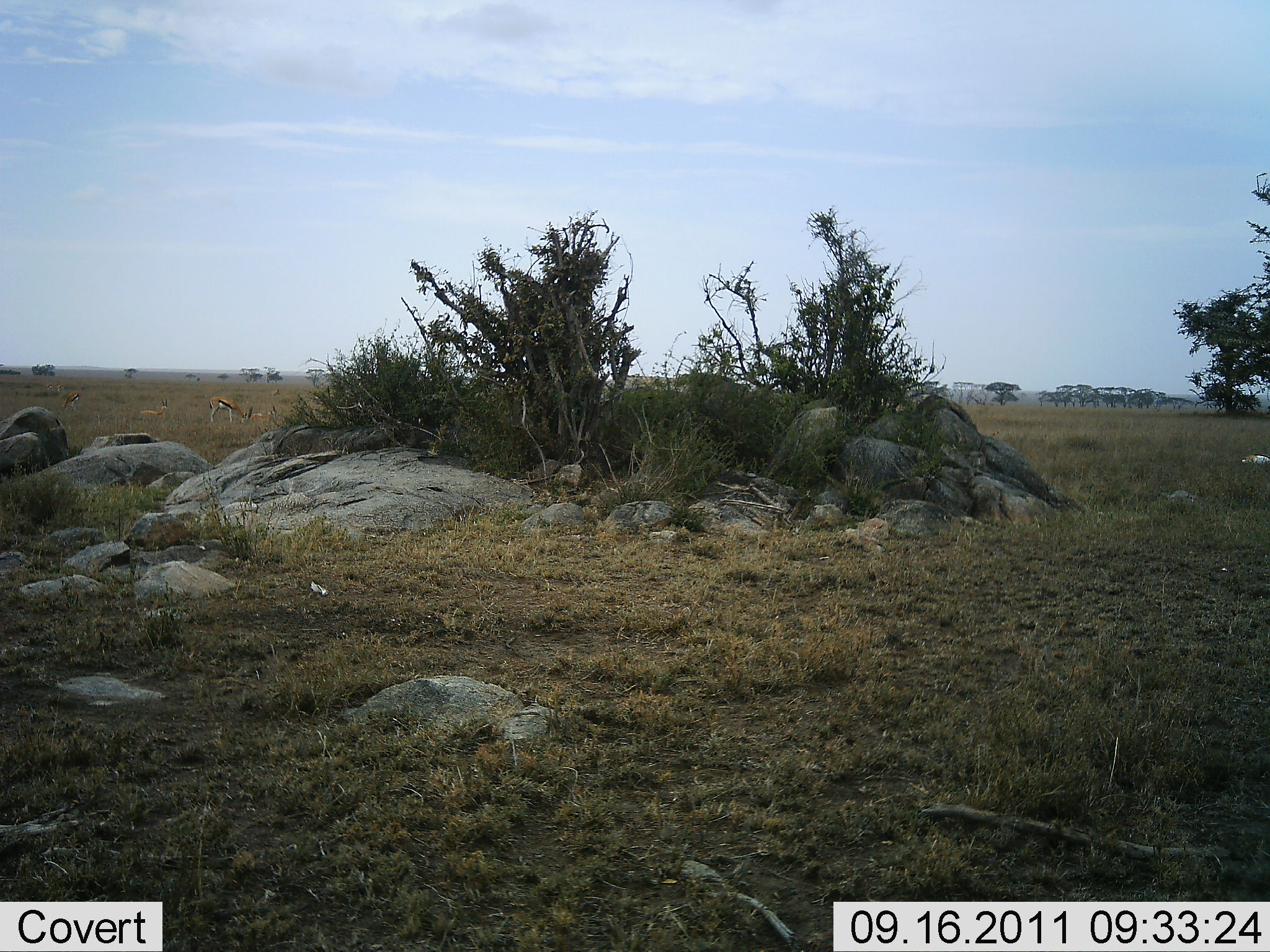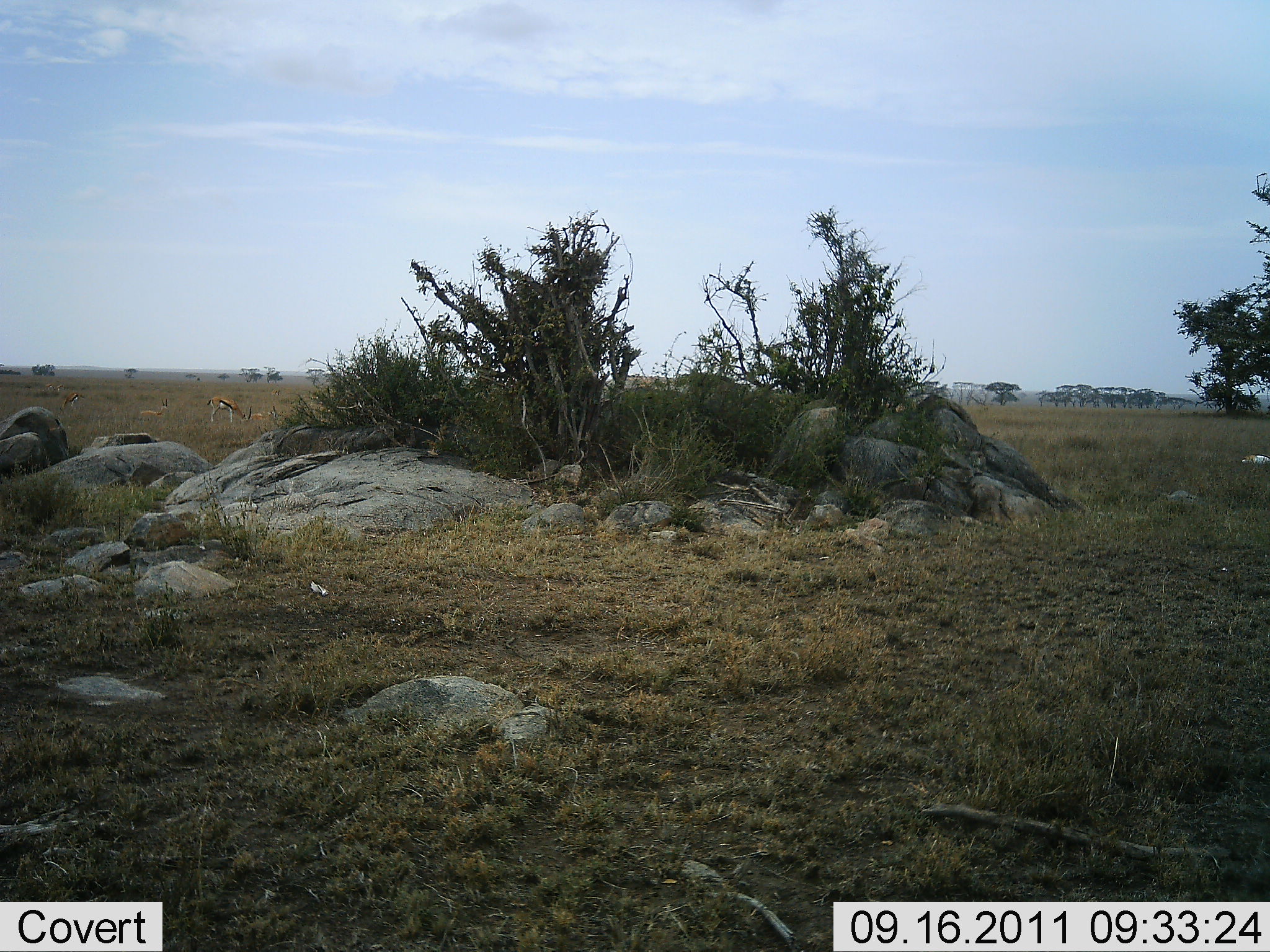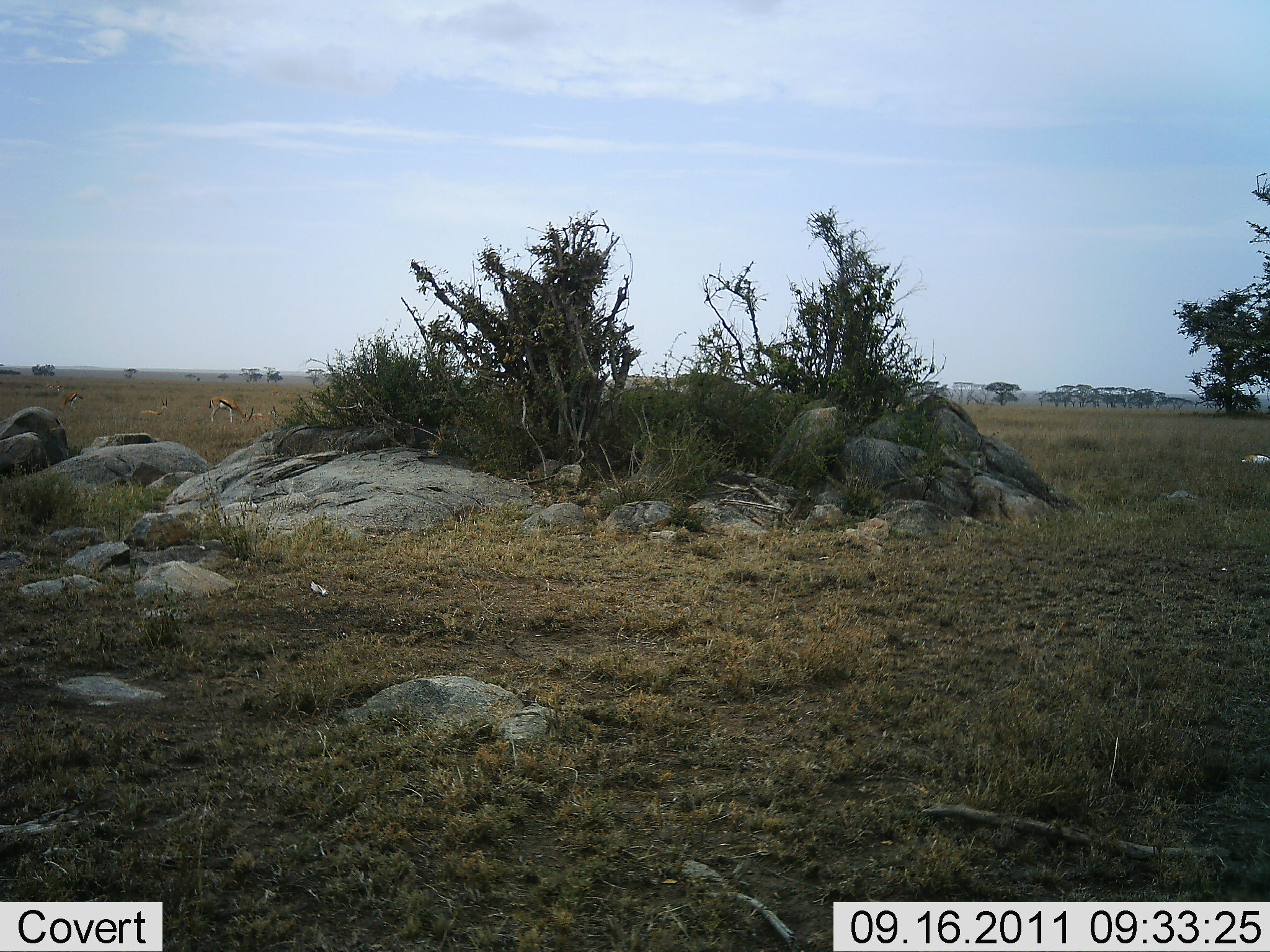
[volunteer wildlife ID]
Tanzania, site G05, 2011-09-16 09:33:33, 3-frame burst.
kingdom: Animalia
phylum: Chordata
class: Mammalia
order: Artiodactyla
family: Bovidae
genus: Eudorcas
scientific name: Eudorcas thomsonii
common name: thomson's gazelle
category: gazellethomsons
Gazellethomsons (thomson's gazelle) (Eudorcas thomsonii), count 1. Behavior (volunteer vote fractions): standing 23%, resting 0%, moving 0%, interacting 0%. Young present (vote fraction): 0%. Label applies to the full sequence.